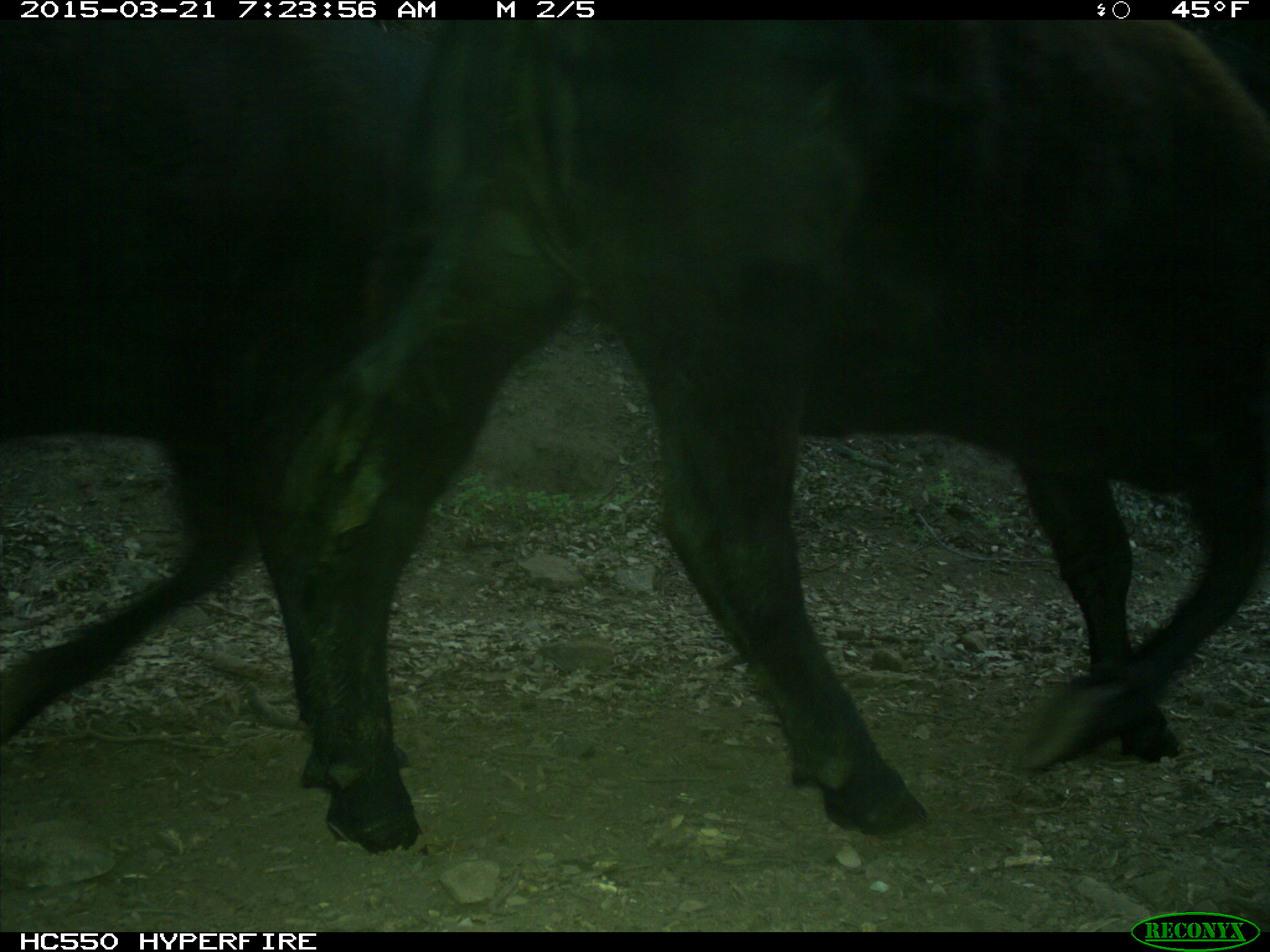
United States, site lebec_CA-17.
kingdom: Animalia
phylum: Chordata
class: Mammalia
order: Artiodactyla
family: Bovidae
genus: Bos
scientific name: Bos taurus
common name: domestic cow